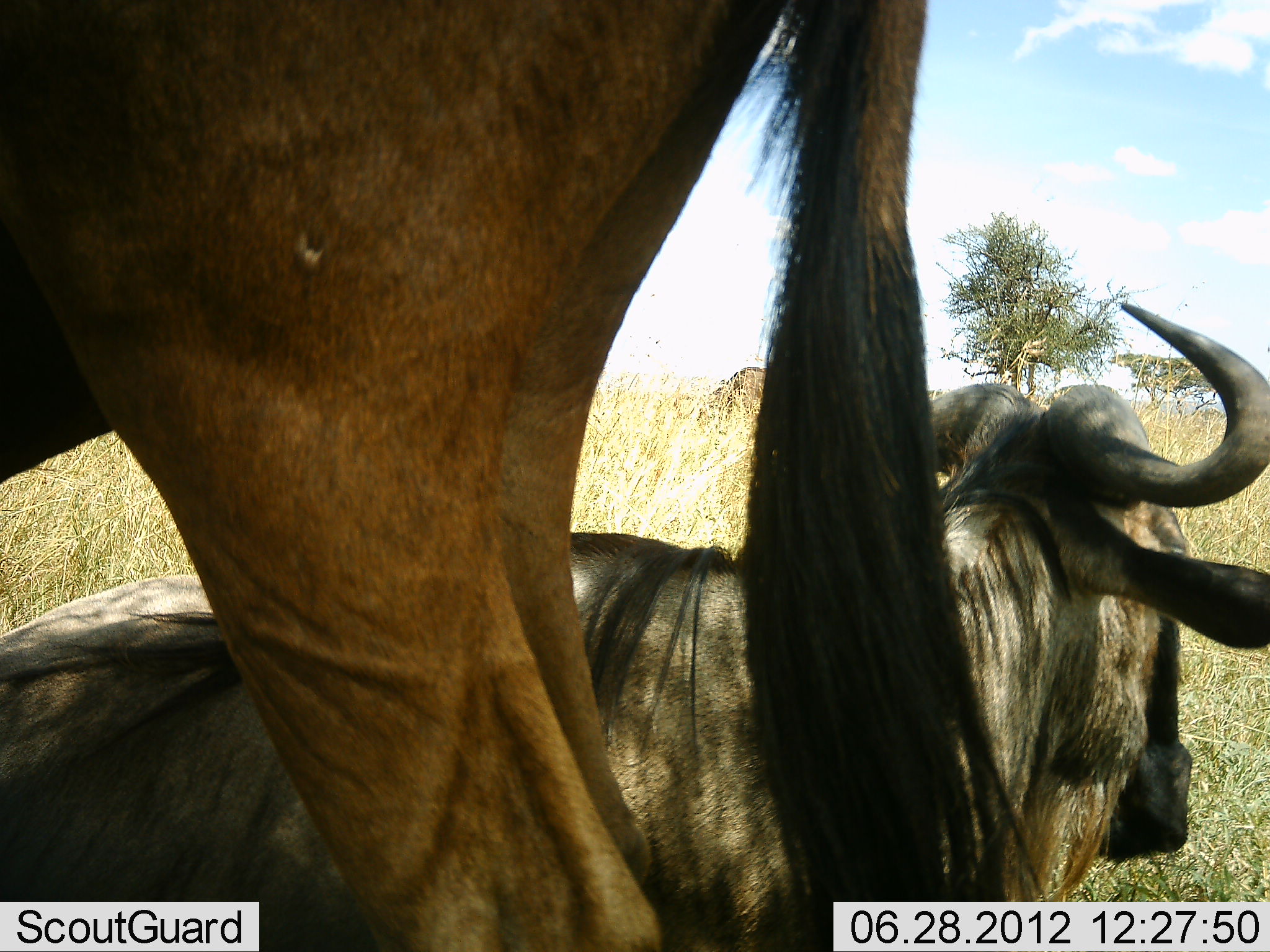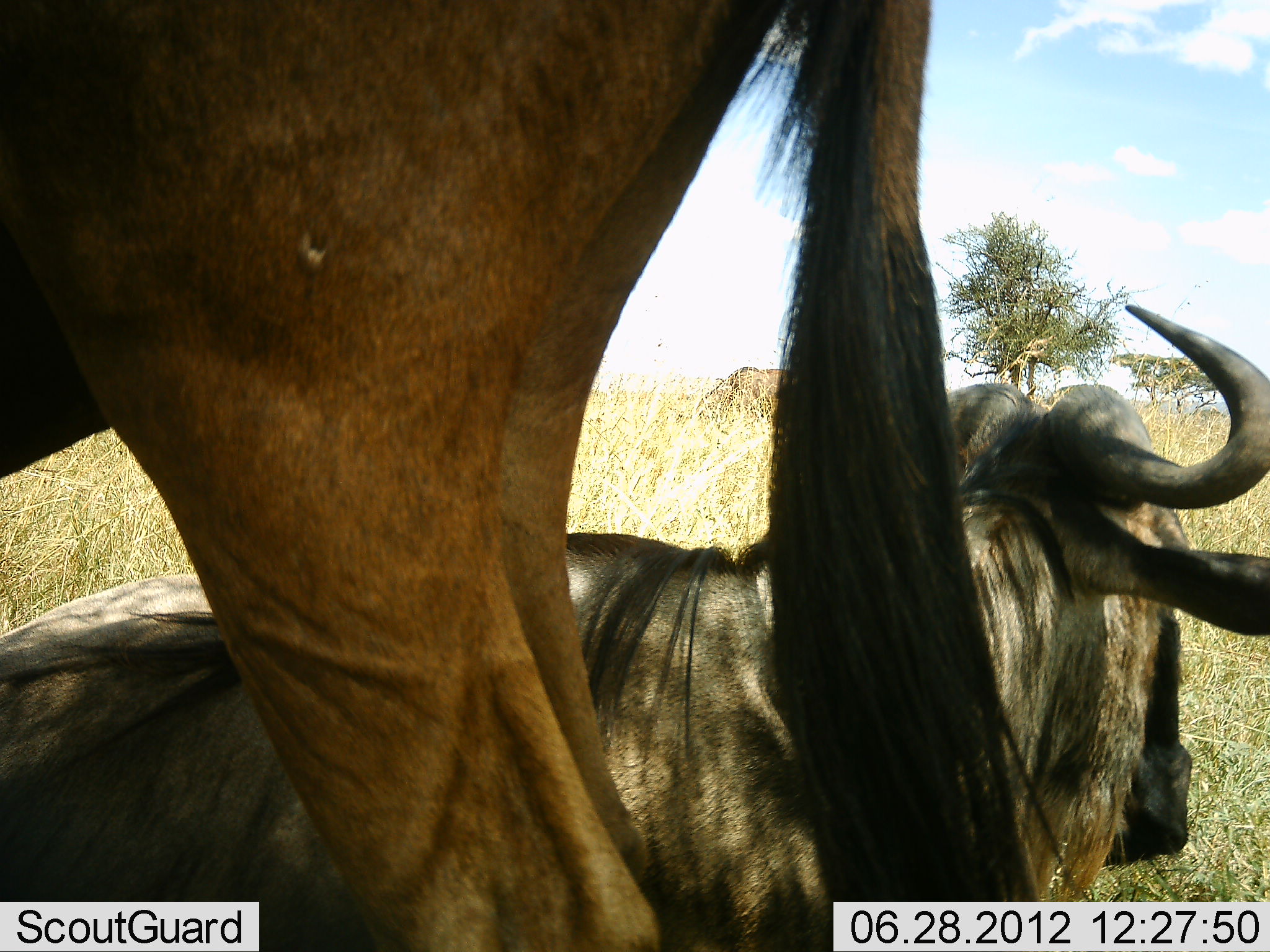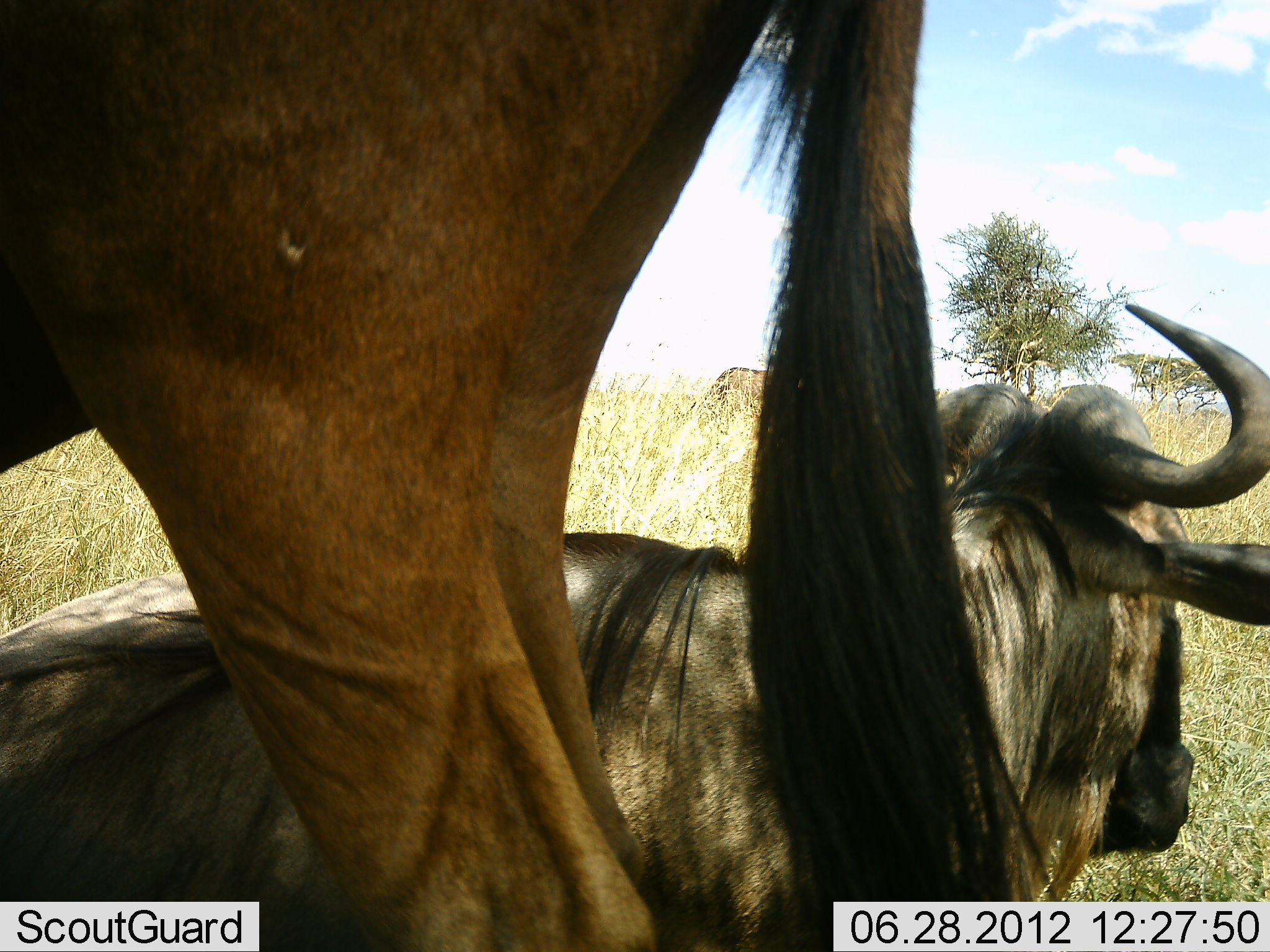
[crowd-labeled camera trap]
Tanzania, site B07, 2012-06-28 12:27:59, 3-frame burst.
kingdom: Animalia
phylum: Chordata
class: Mammalia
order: Artiodactyla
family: Bovidae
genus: Connochaetes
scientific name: Connochaetes taurinus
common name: blue wildebeest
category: wildebeest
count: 3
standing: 70%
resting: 100%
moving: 0%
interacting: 0%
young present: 0%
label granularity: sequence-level